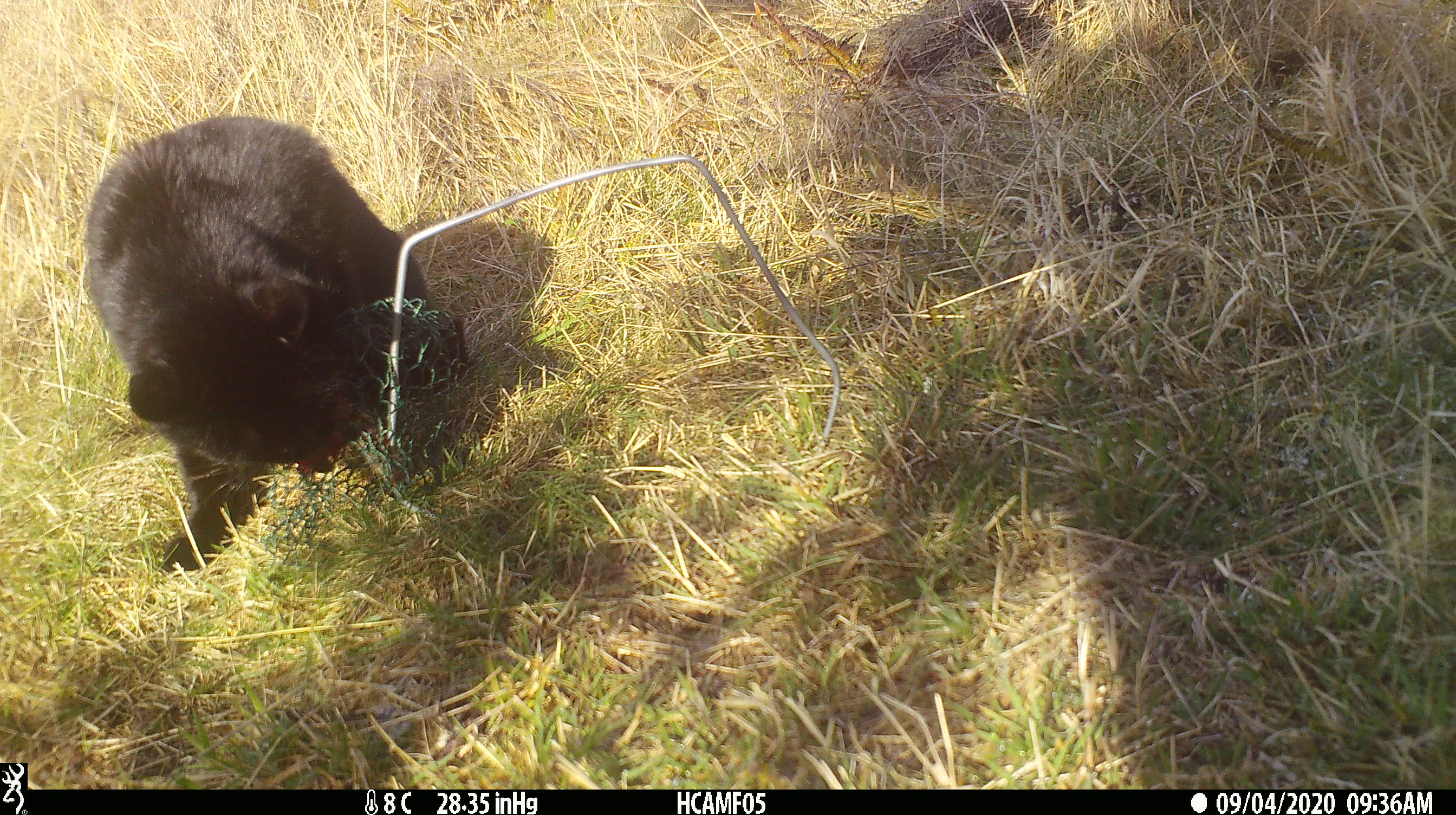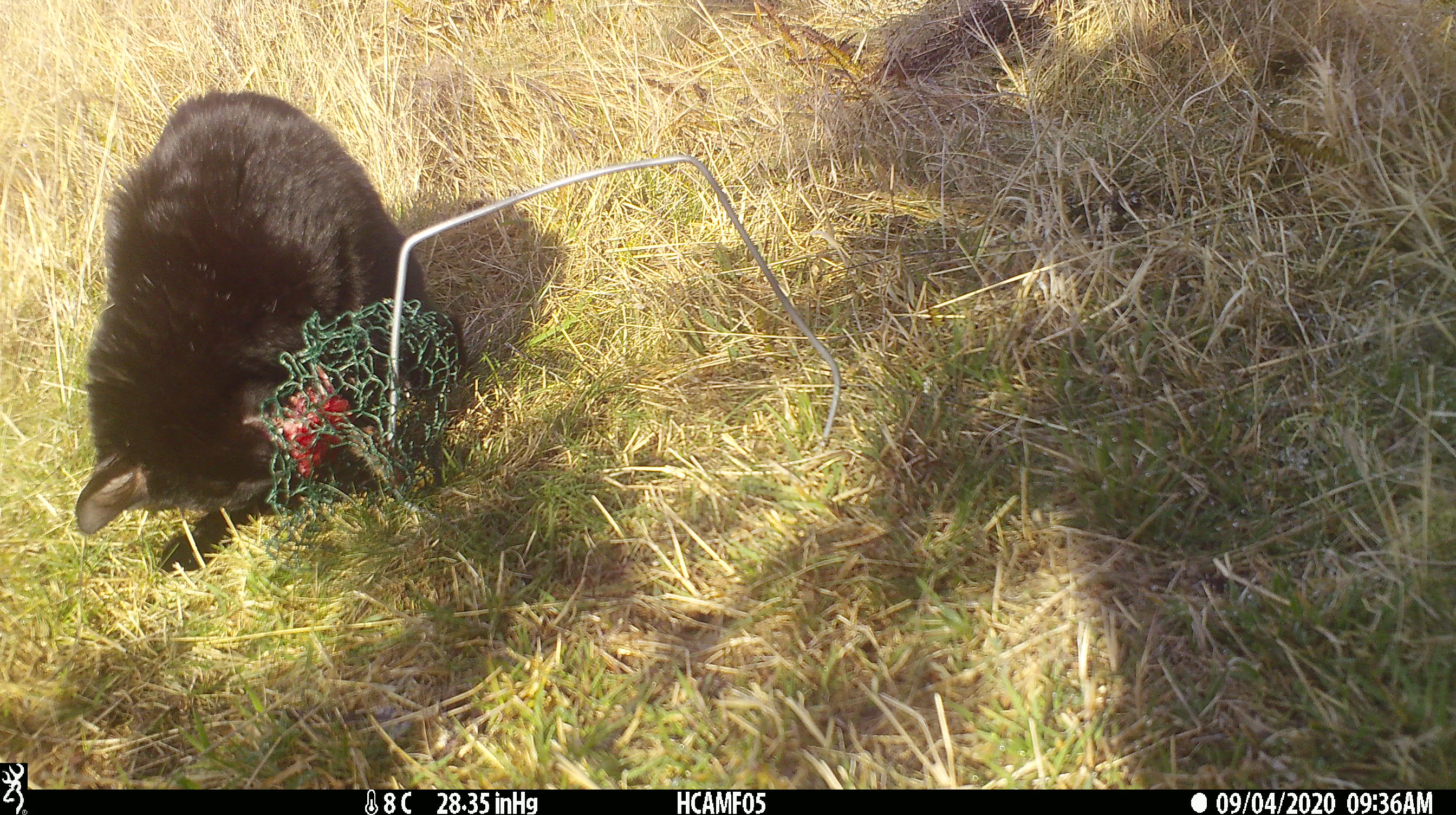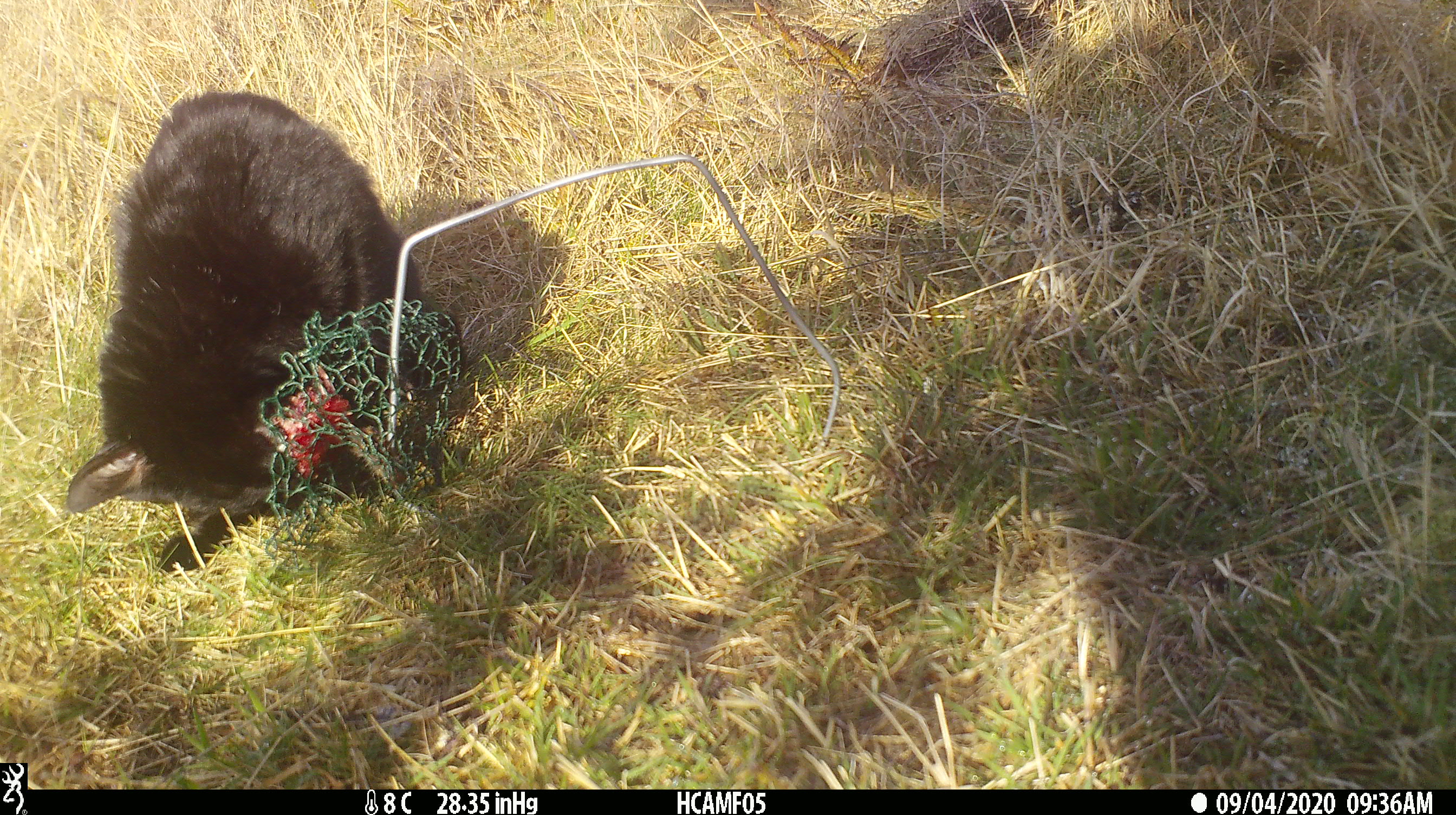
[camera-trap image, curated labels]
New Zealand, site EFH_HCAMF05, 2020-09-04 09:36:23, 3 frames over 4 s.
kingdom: Animalia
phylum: Chordata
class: Mammalia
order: Carnivora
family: Felidae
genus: Felis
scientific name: Felis catus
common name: domestic cat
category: cat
Cat (domestic cat) (Felis catus).